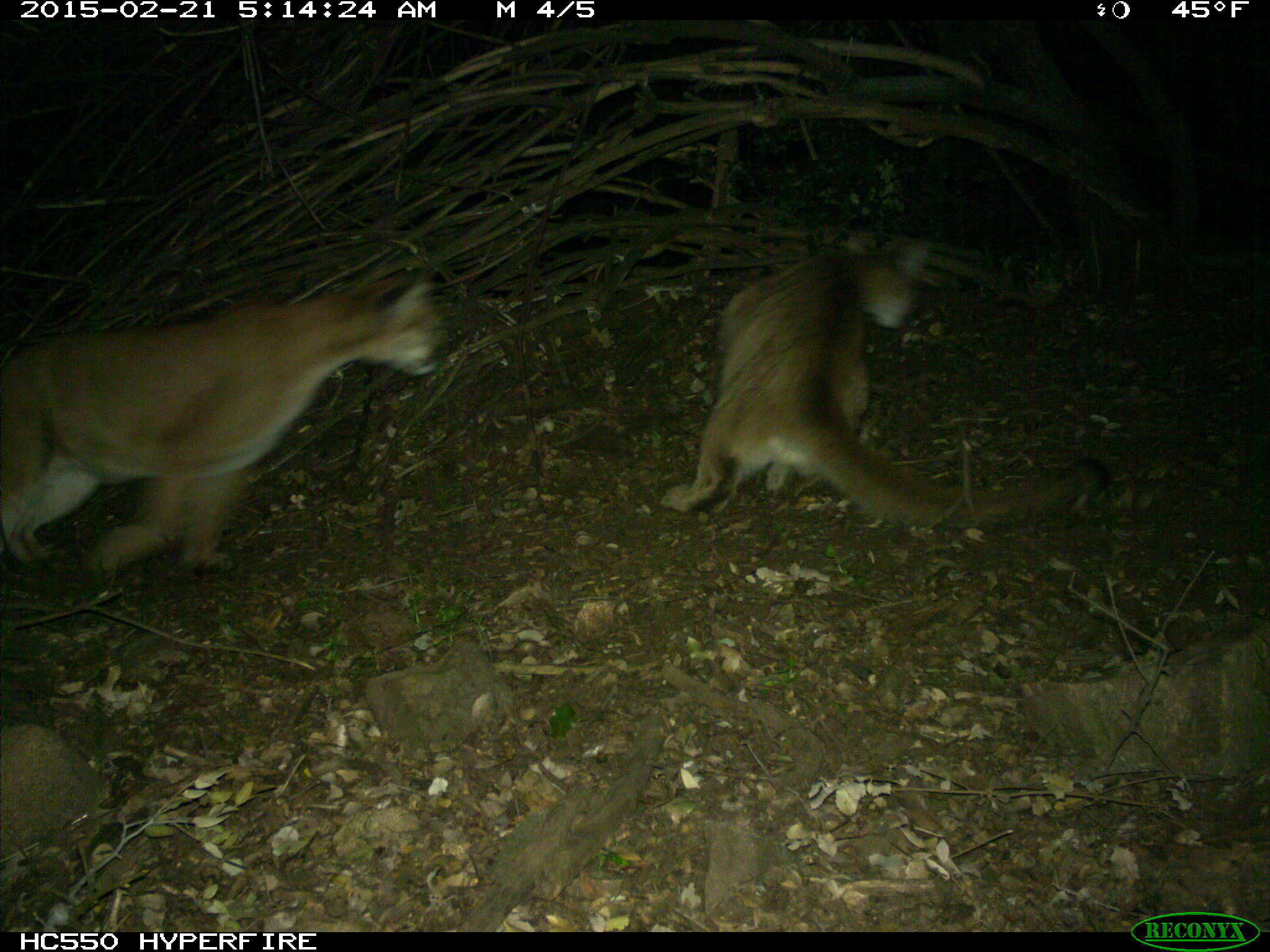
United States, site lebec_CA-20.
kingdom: Animalia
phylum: Chordata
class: Mammalia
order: Carnivora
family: Felidae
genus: Puma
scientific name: Puma concolor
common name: mountain lion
Puma concolor (mountain lion).